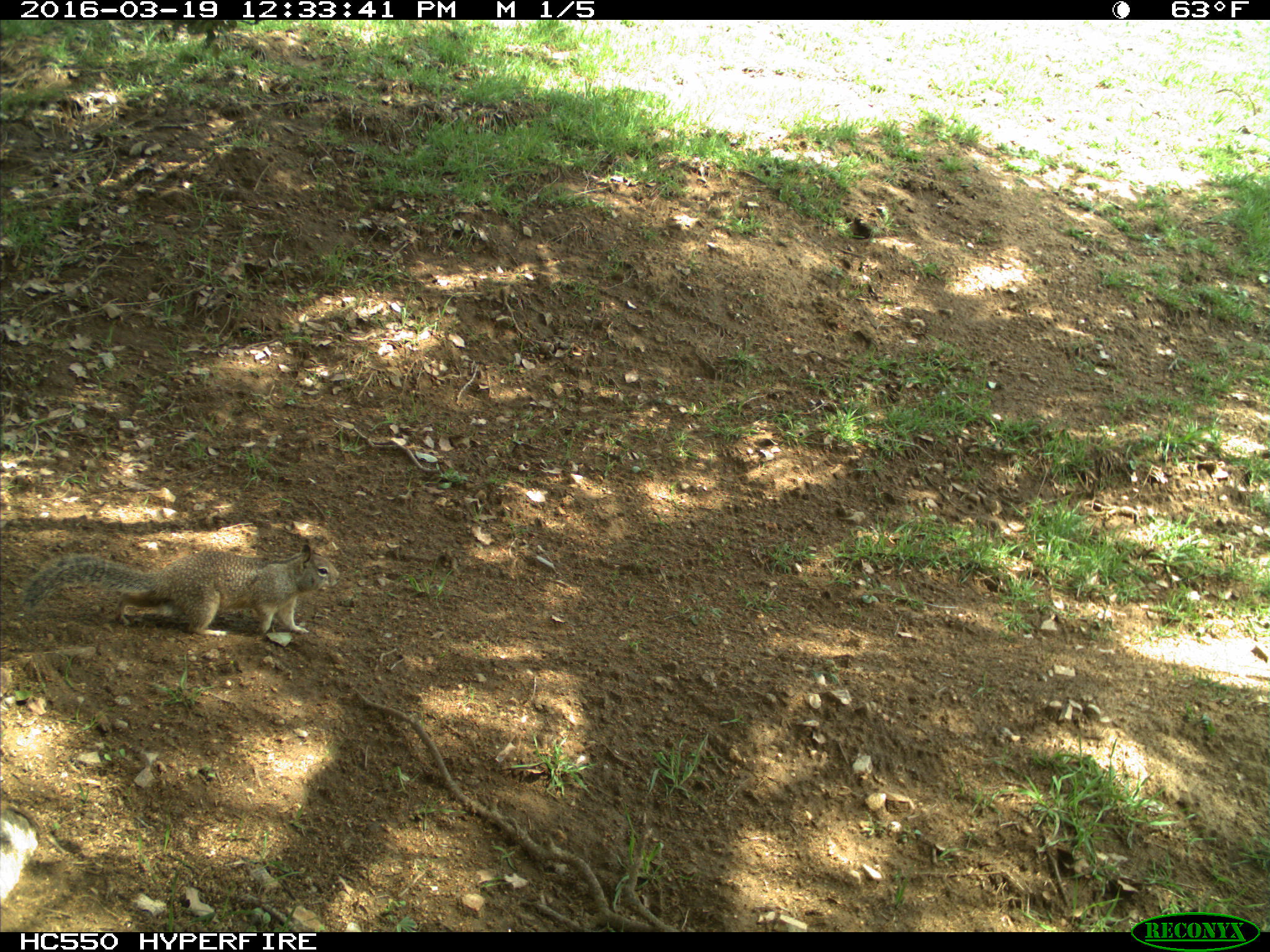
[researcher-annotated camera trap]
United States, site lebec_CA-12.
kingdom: Animalia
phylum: Chordata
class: Mammalia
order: Rodentia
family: Sciuridae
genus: Otospermophilus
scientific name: Otospermophilus beecheyi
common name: california ground squirrel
Otospermophilus beecheyi (california ground squirrel).